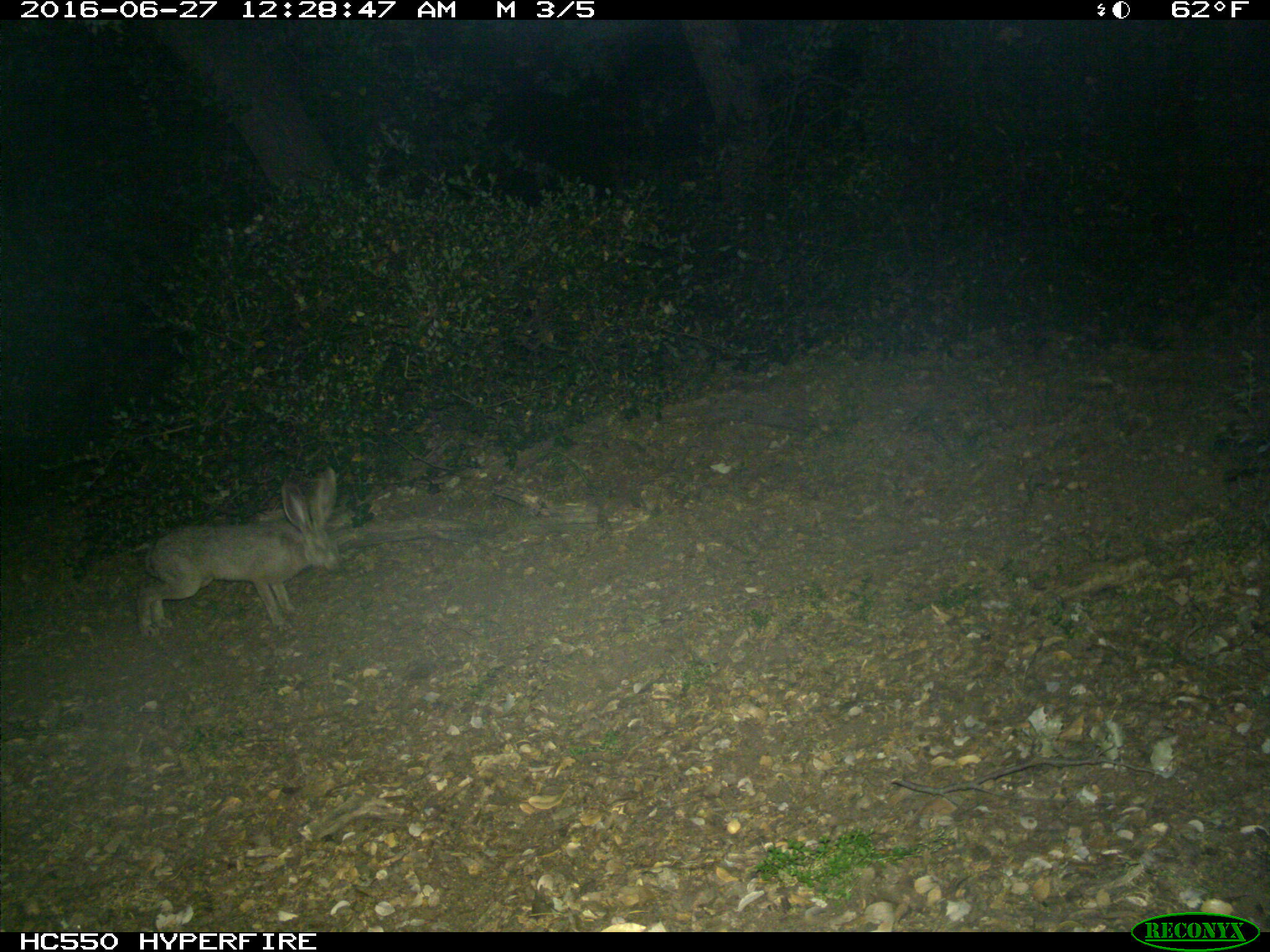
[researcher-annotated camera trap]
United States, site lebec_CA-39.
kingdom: Animalia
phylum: Chordata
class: Mammalia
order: Lagomorpha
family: Leporidae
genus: Lepus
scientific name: Lepus californicus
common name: black-tailed jackrabbit